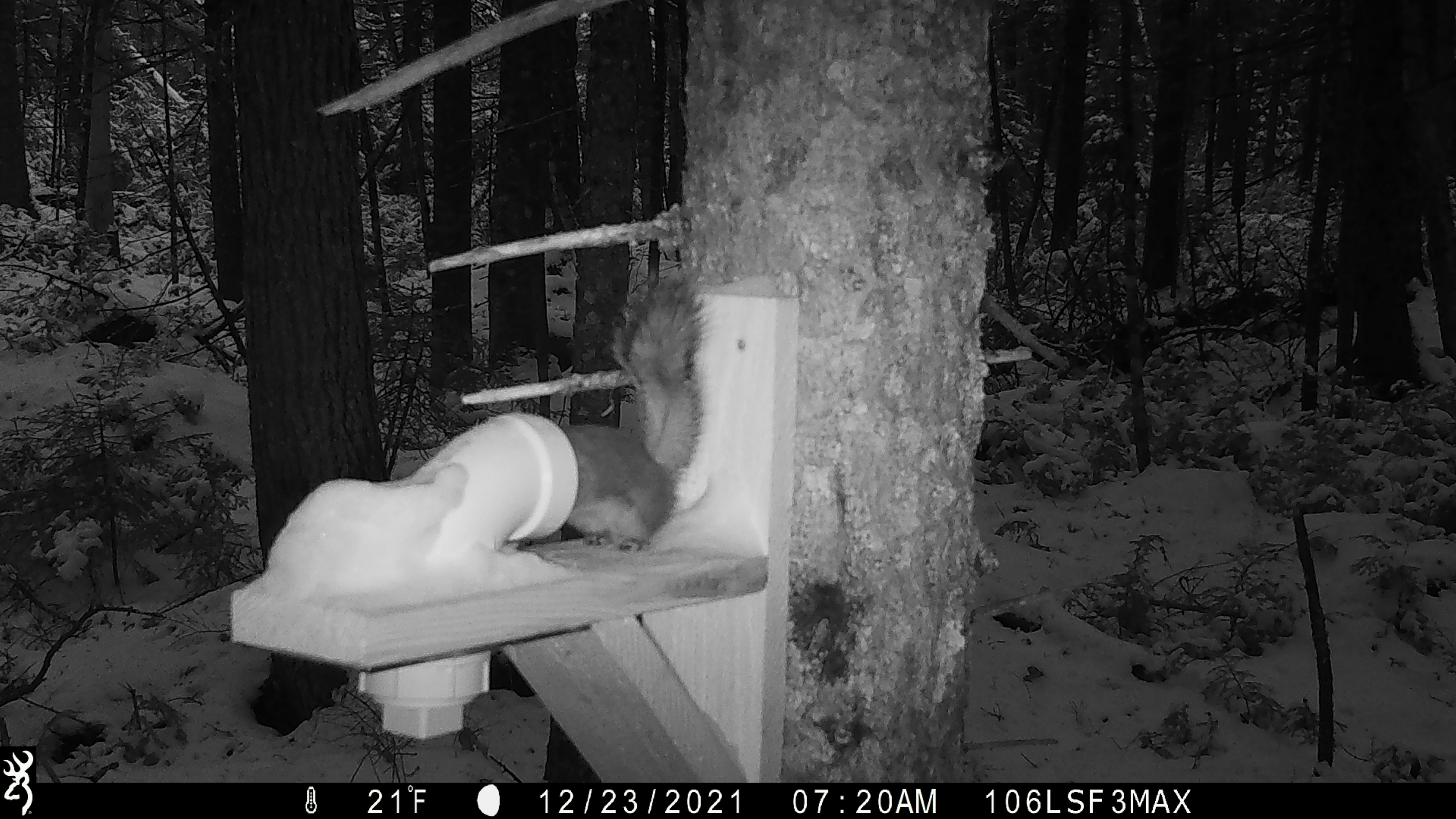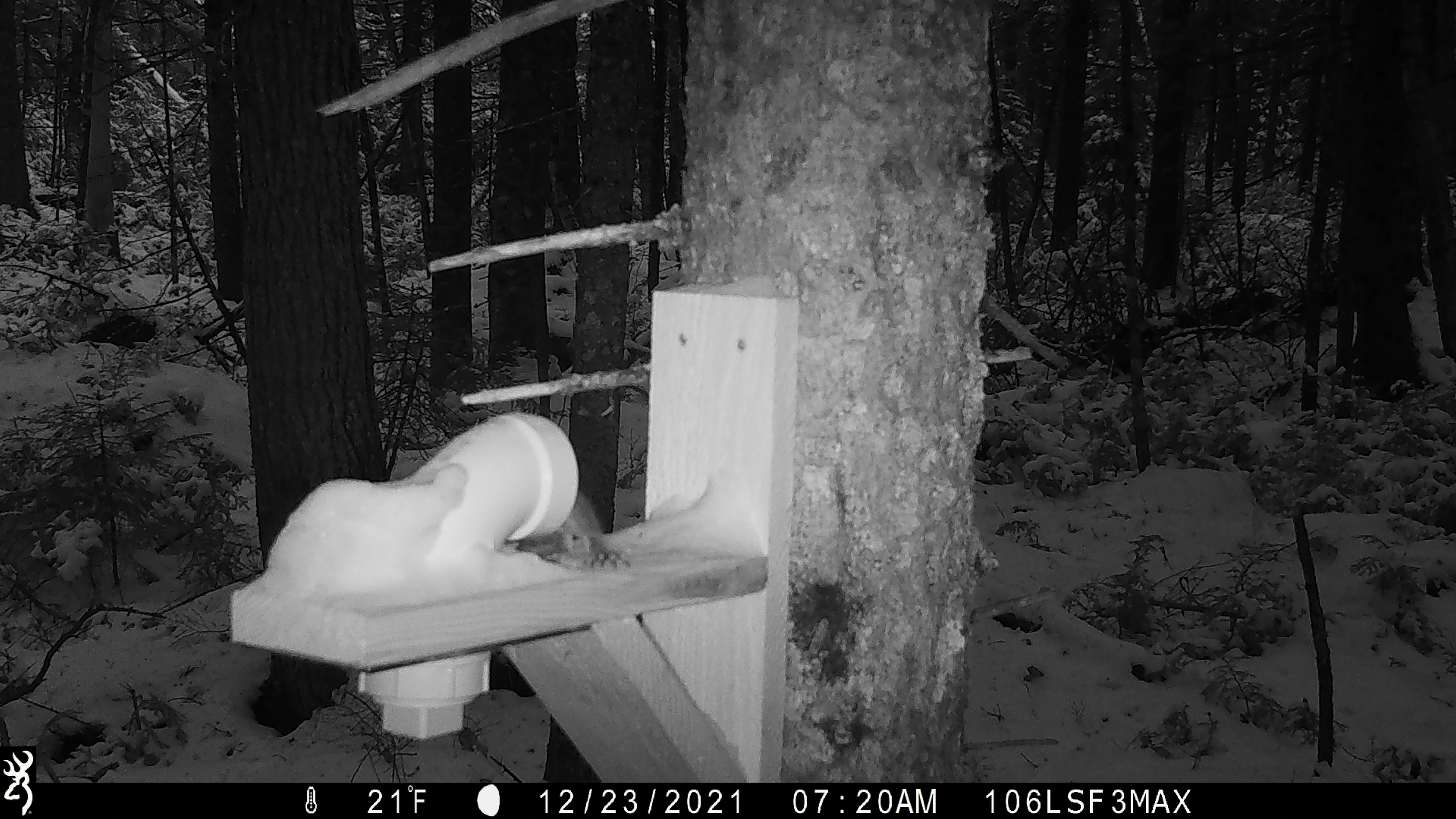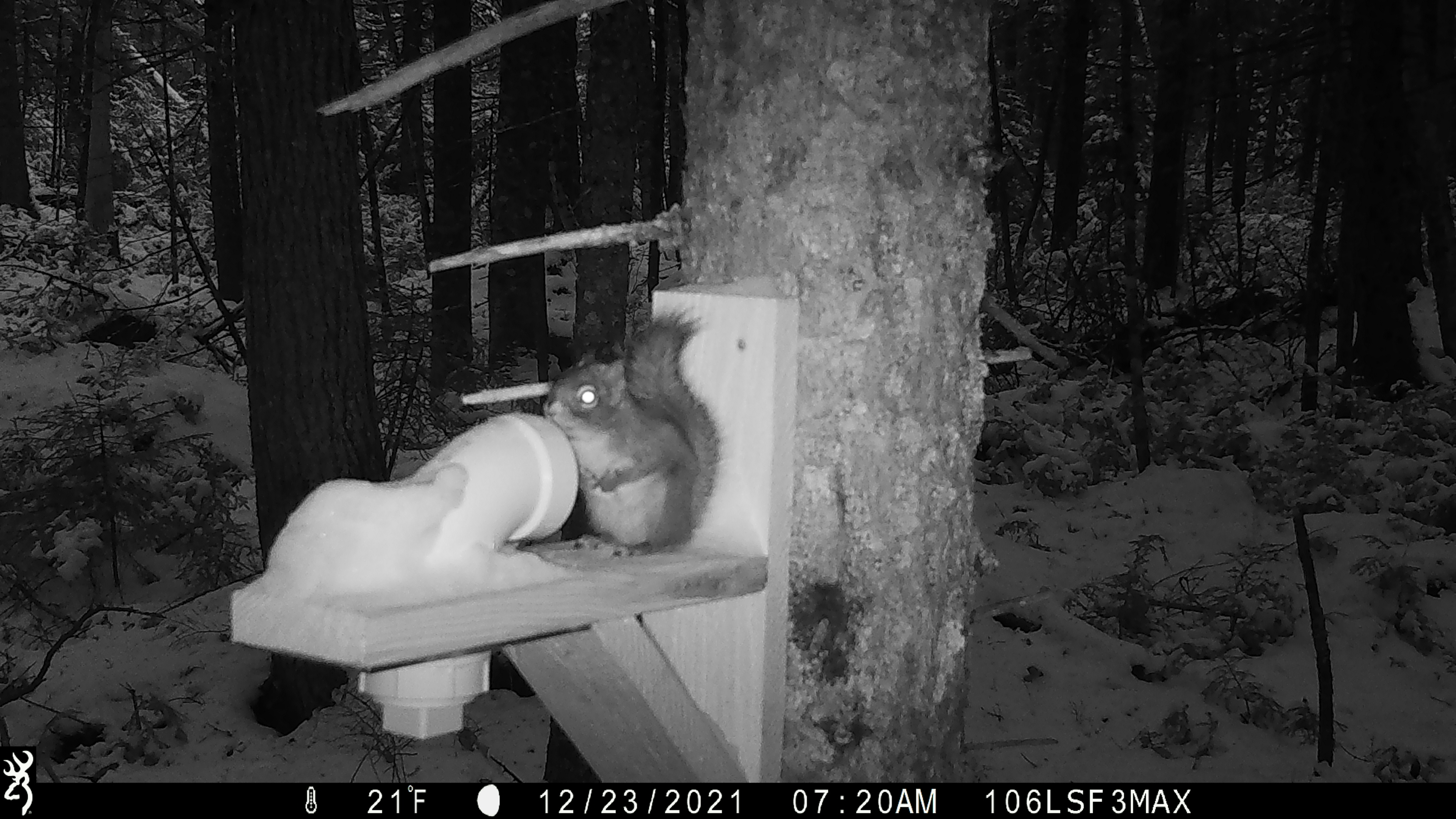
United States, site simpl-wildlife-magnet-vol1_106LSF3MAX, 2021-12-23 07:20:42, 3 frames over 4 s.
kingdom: Animalia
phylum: Chordata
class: Mammalia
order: Rodentia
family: Sciuridae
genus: Tamiasciurus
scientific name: Tamiasciurus hudsonicus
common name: red squirrel